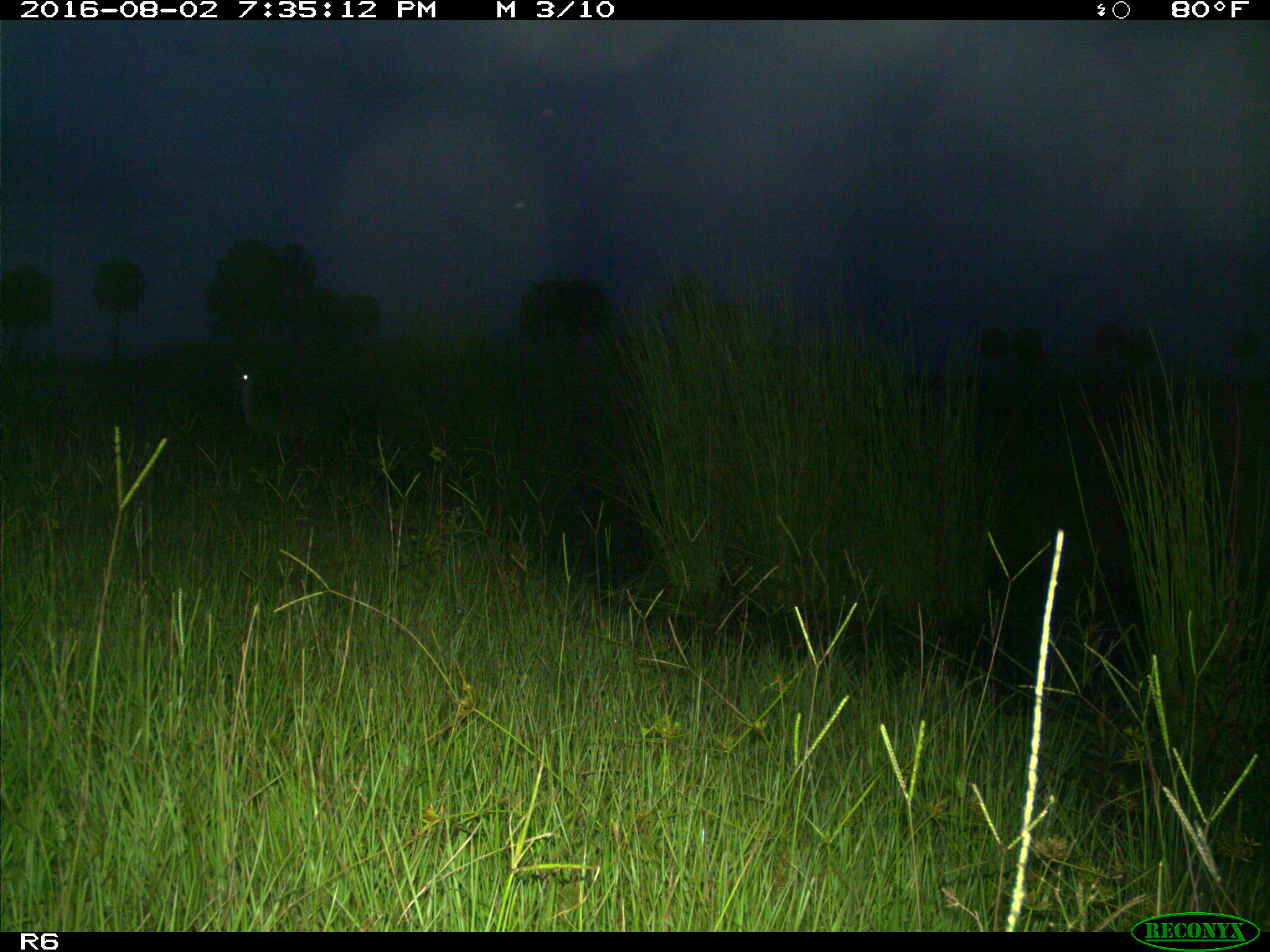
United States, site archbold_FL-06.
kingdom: Animalia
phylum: Chordata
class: Mammalia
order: Artiodactyla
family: Cervidae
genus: Odocoileus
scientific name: Odocoileus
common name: deer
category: unidentified deer